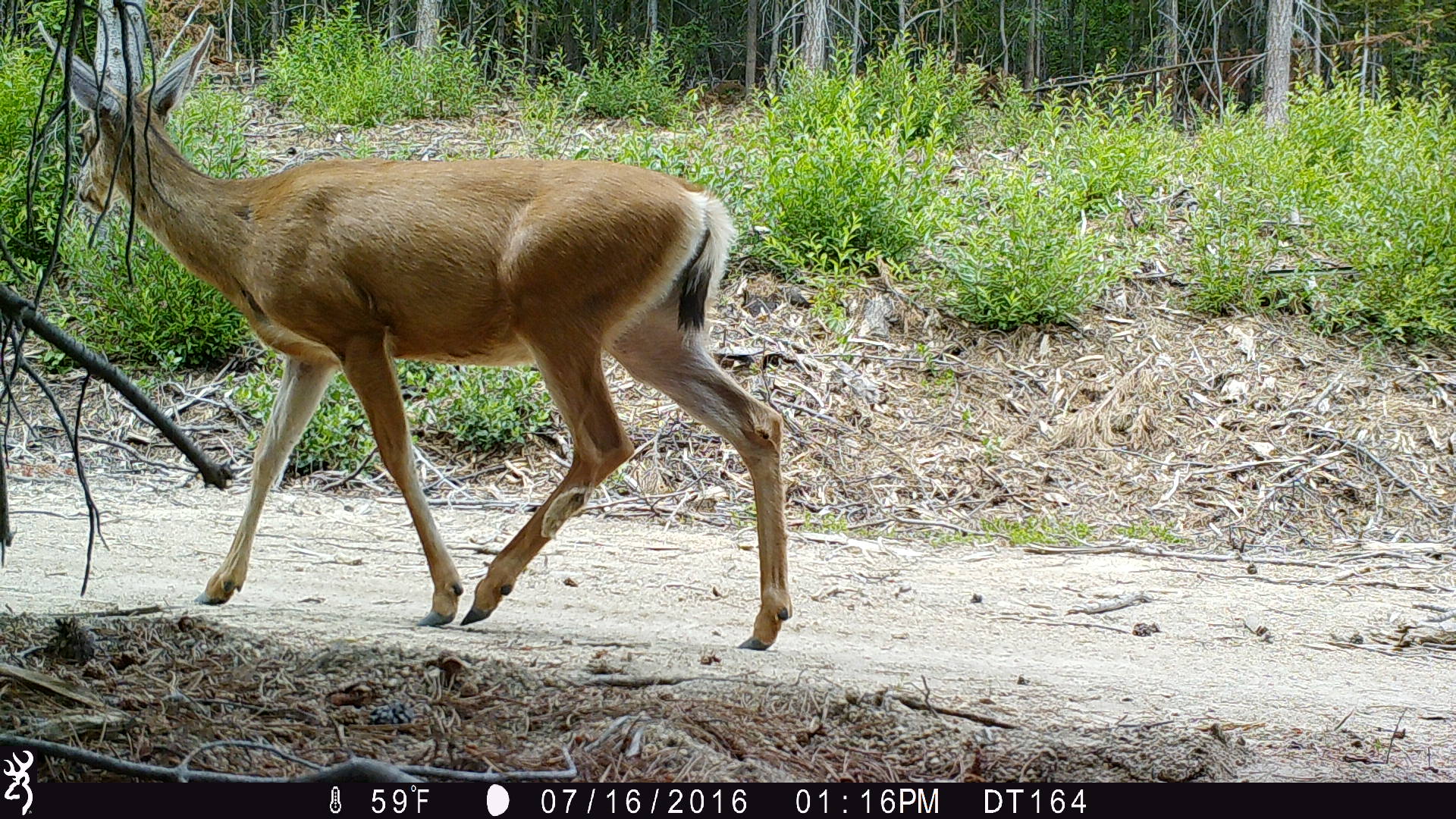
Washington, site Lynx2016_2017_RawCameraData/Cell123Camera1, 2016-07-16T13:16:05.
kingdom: Animalia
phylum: Chordata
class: Mammalia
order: Artiodactyla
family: Cervidae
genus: Odocoileus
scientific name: Odocoileus hemionus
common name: mule deer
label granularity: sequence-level